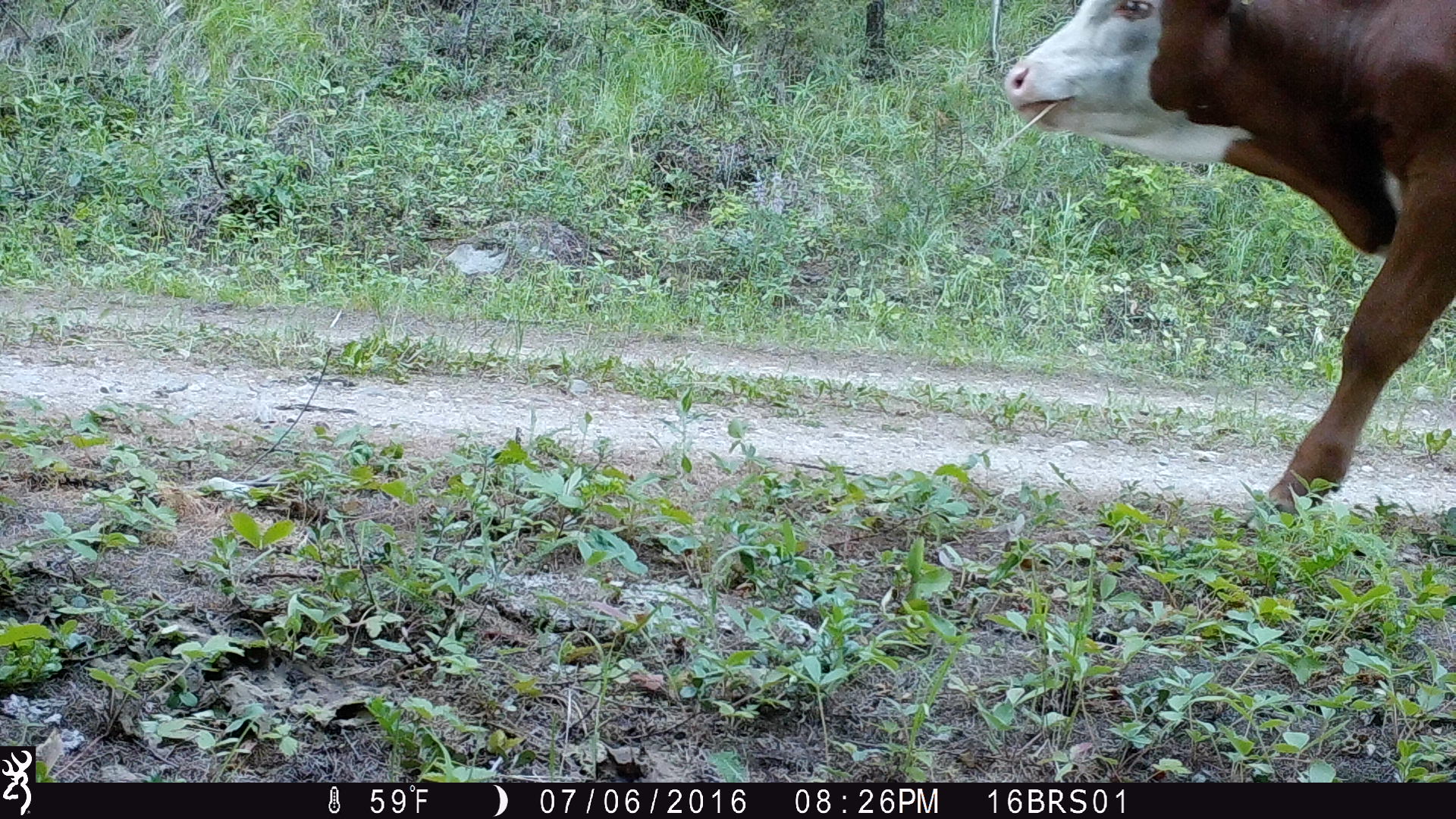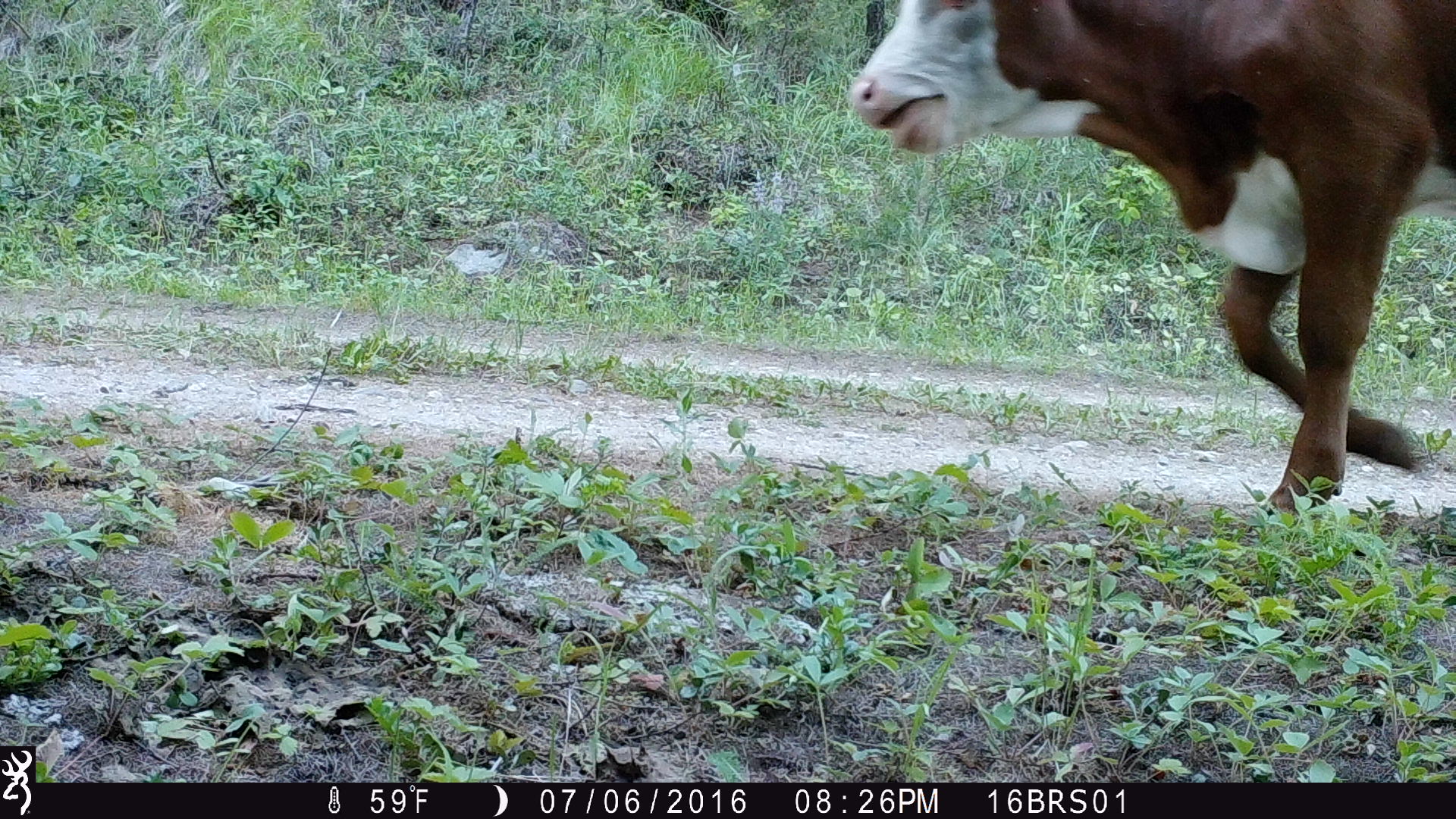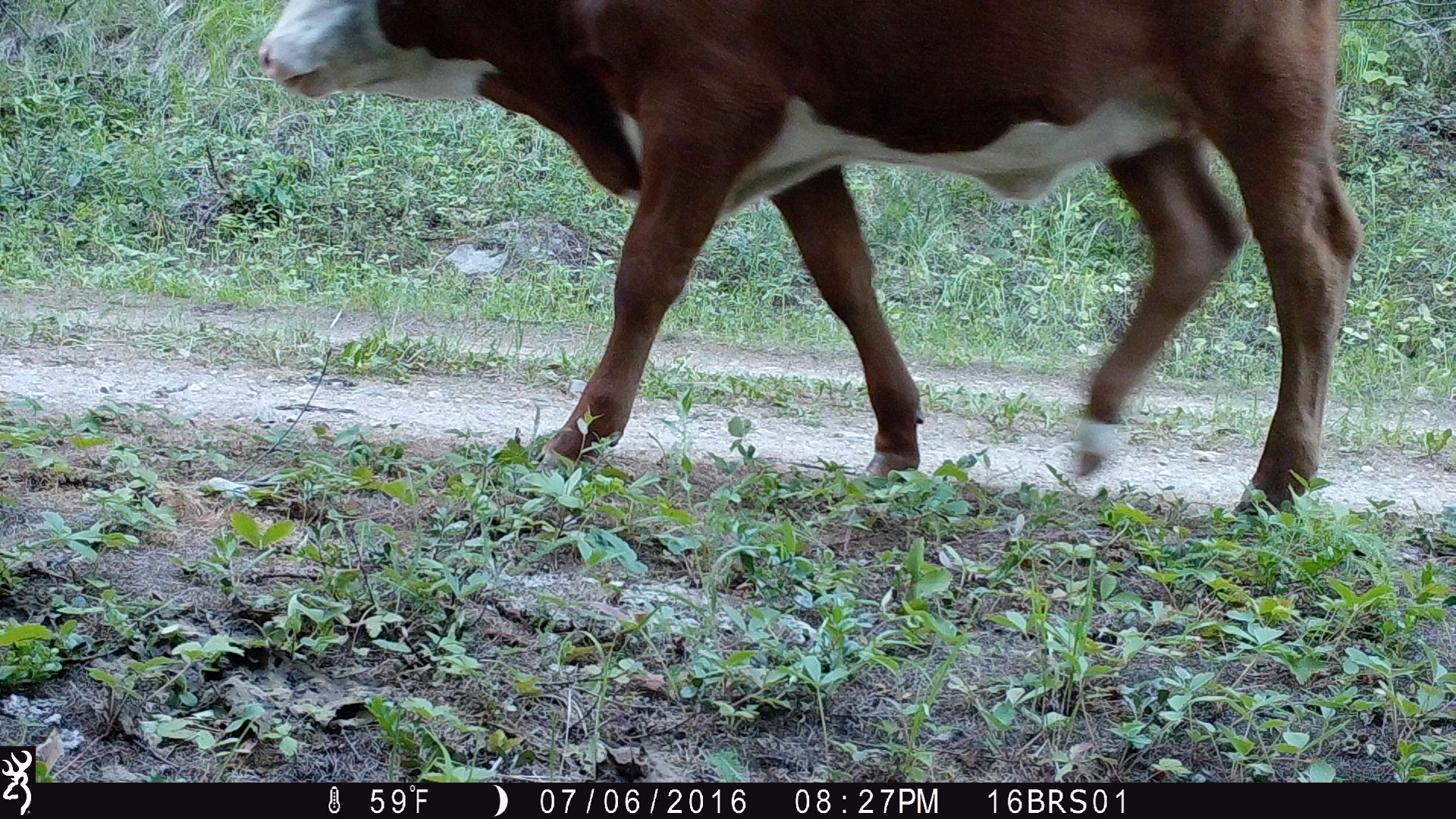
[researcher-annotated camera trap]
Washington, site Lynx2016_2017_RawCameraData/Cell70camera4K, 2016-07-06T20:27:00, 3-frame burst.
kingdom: Animalia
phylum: Chordata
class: Mammalia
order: Artiodactyla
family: Bovidae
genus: Bos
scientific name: Bos taurus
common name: domestic cattle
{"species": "domestic cattle (Bos taurus)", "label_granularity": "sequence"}